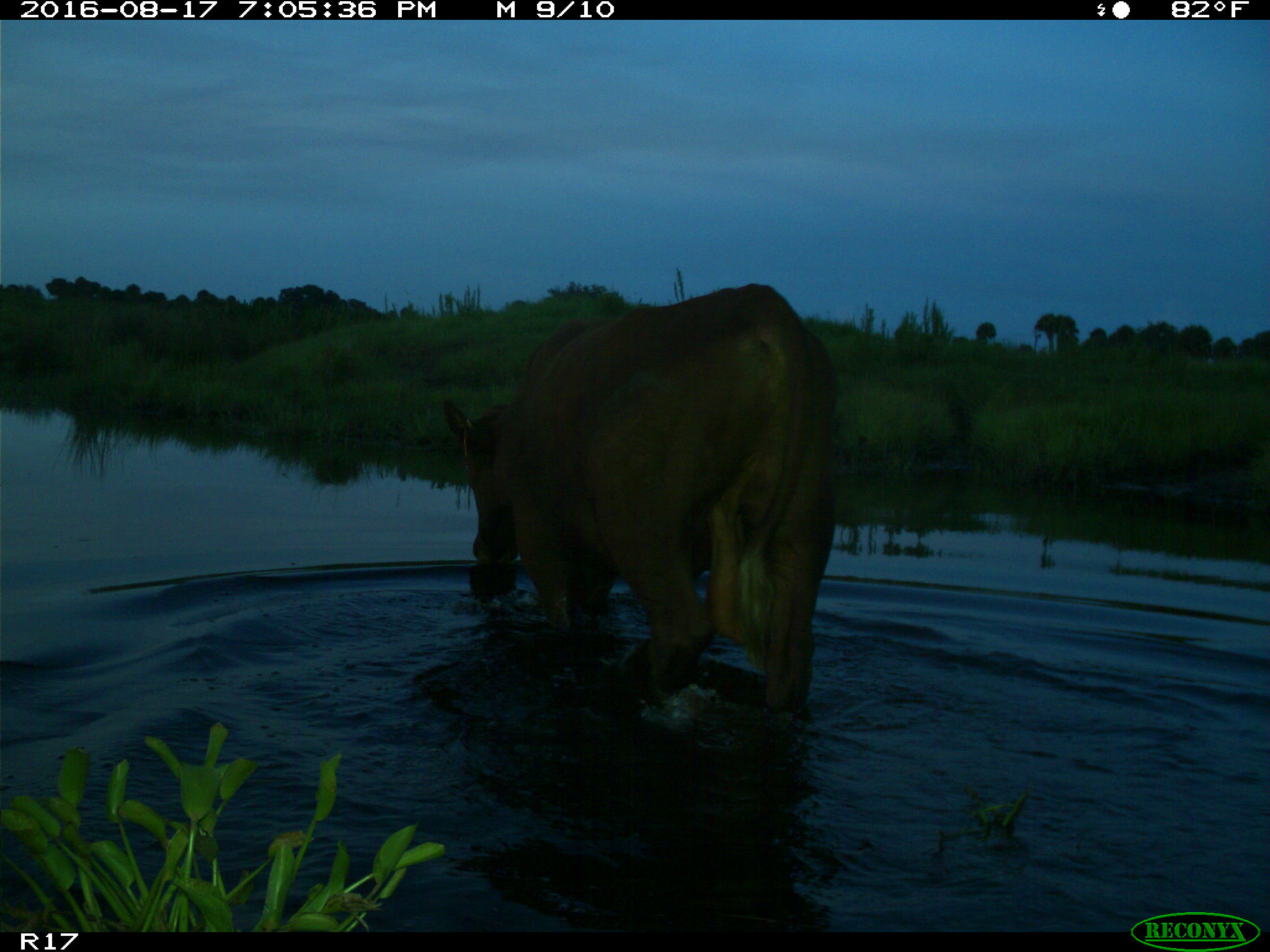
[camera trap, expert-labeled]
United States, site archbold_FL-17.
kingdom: Animalia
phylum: Chordata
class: Mammalia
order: Artiodactyla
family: Bovidae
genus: Bos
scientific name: Bos taurus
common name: domestic cow